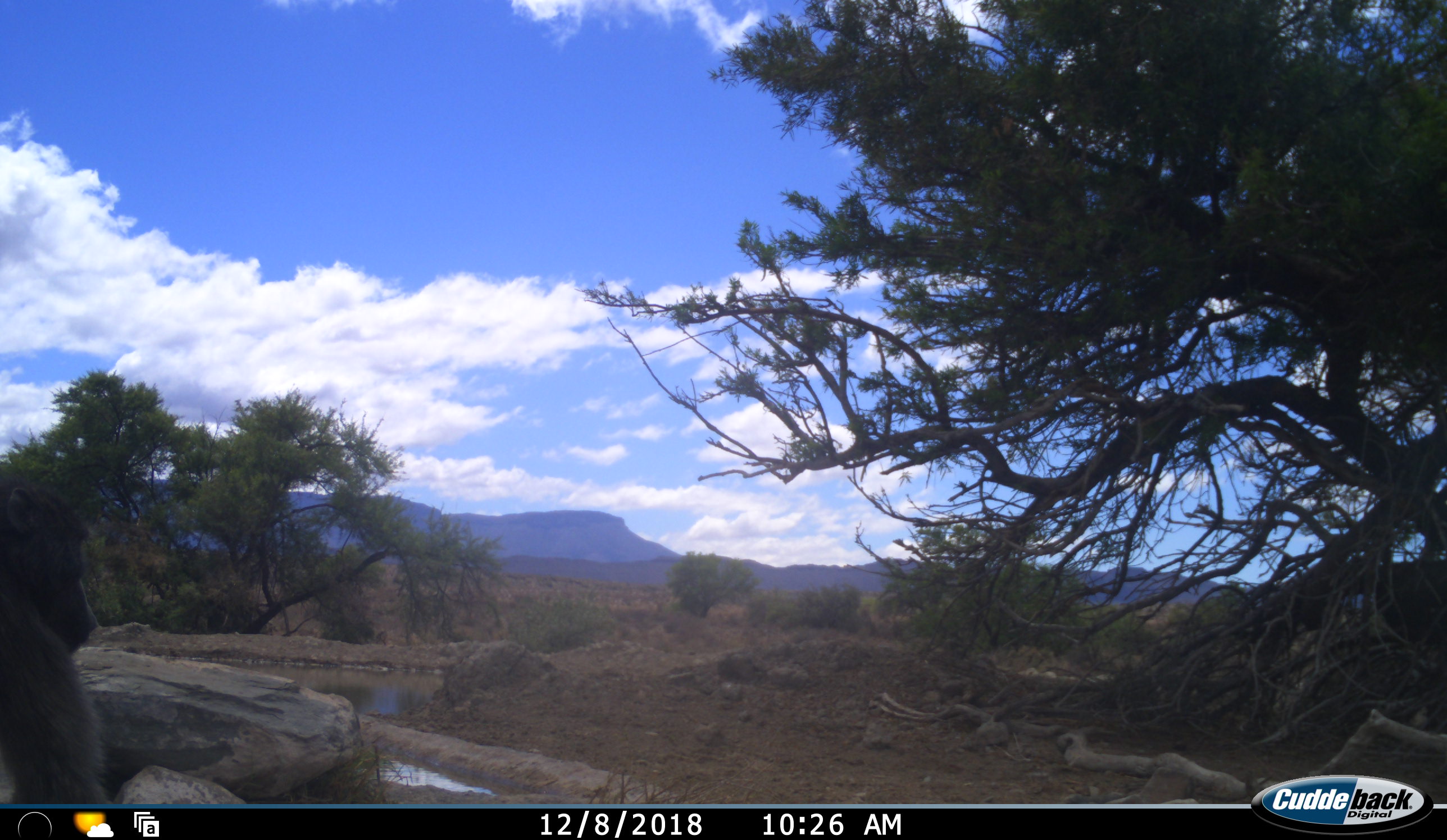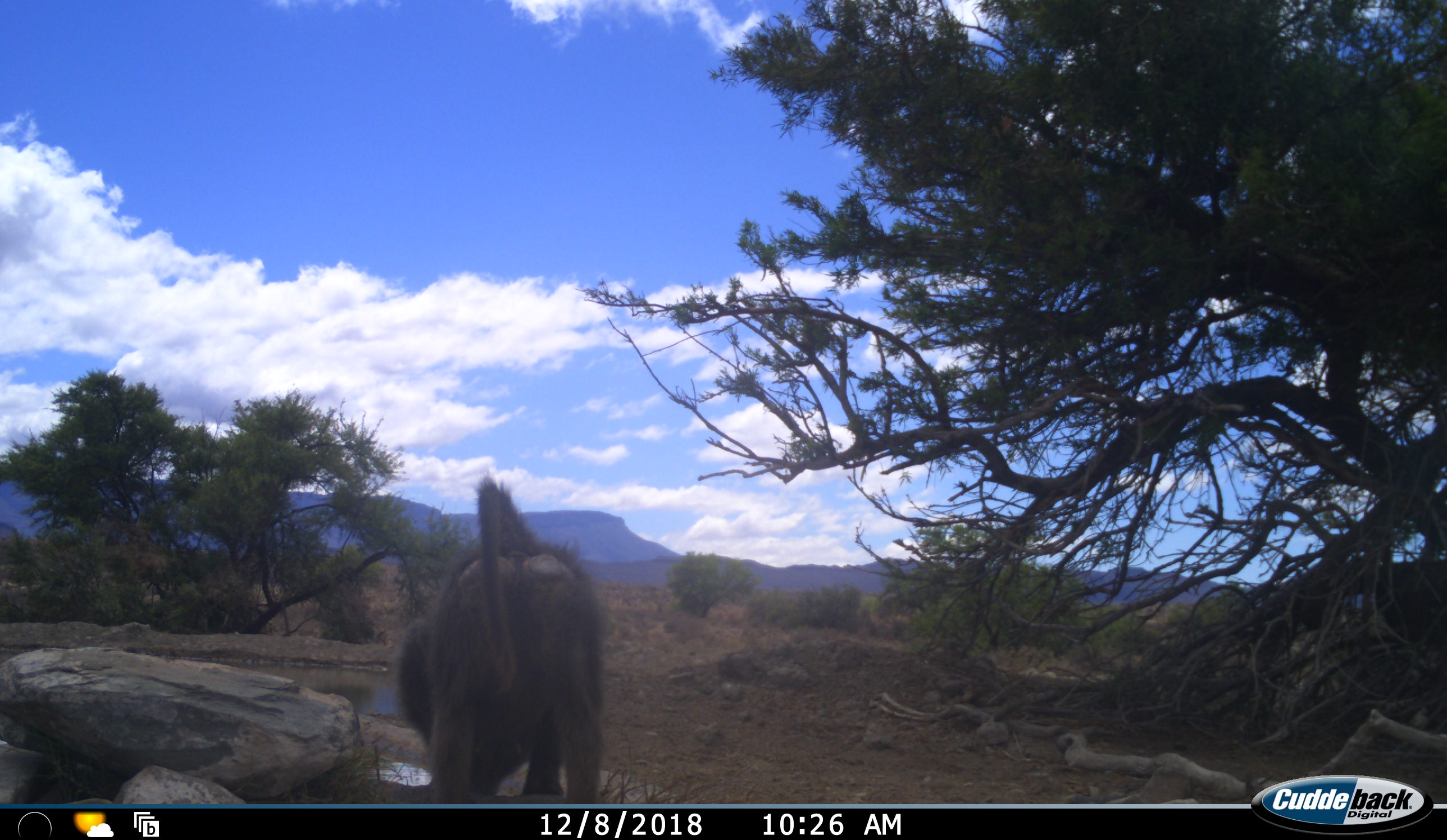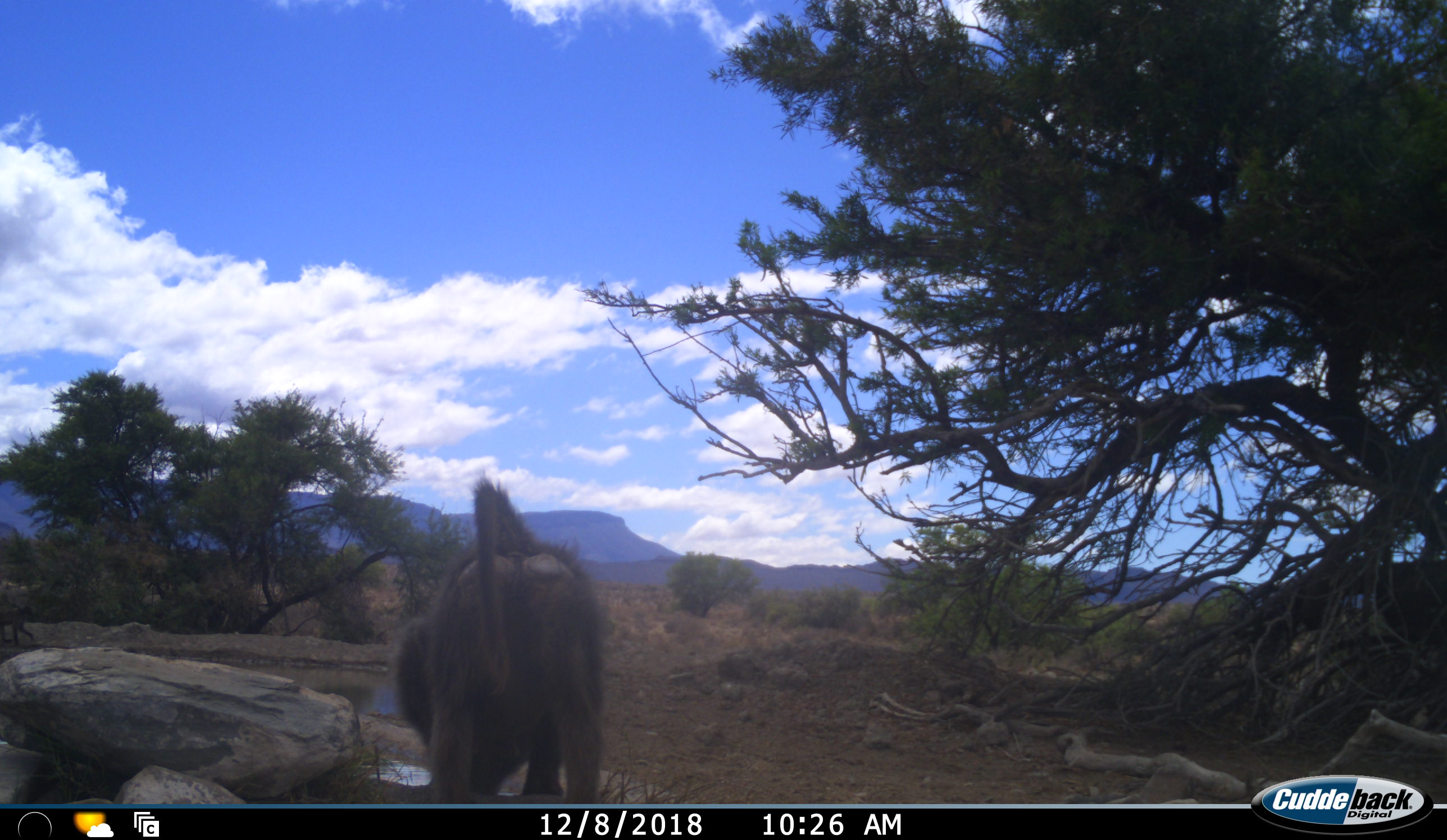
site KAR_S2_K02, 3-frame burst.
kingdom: Animalia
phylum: Chordata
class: Mammalia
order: Primates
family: Cercopithecidae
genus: Papio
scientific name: Papio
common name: baboon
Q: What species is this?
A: Baboon (Papio).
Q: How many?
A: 1.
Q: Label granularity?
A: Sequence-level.